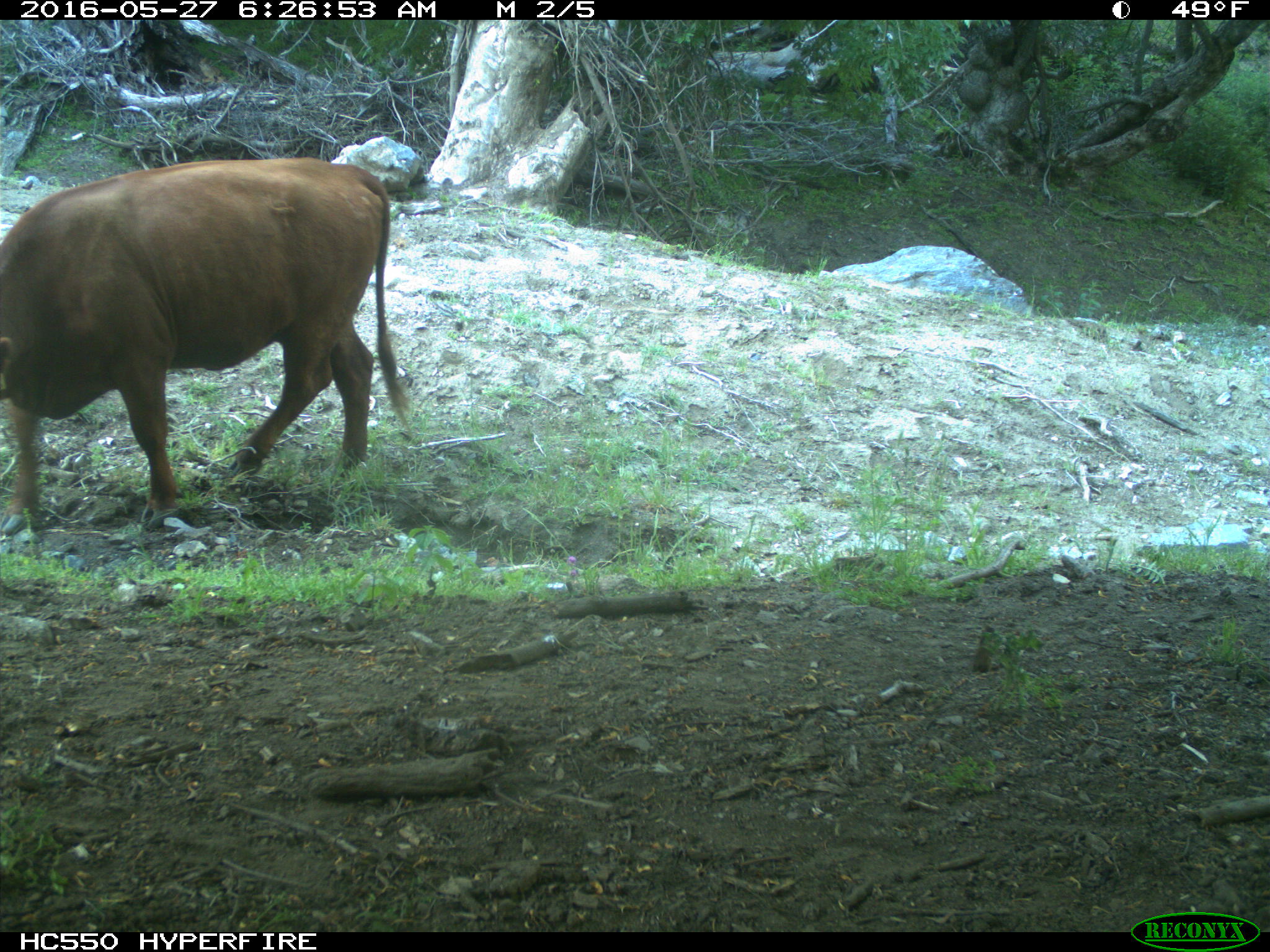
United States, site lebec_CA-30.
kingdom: Animalia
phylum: Chordata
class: Mammalia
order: Artiodactyla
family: Bovidae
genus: Bos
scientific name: Bos taurus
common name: domestic cow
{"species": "Bos taurus (domestic cow)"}